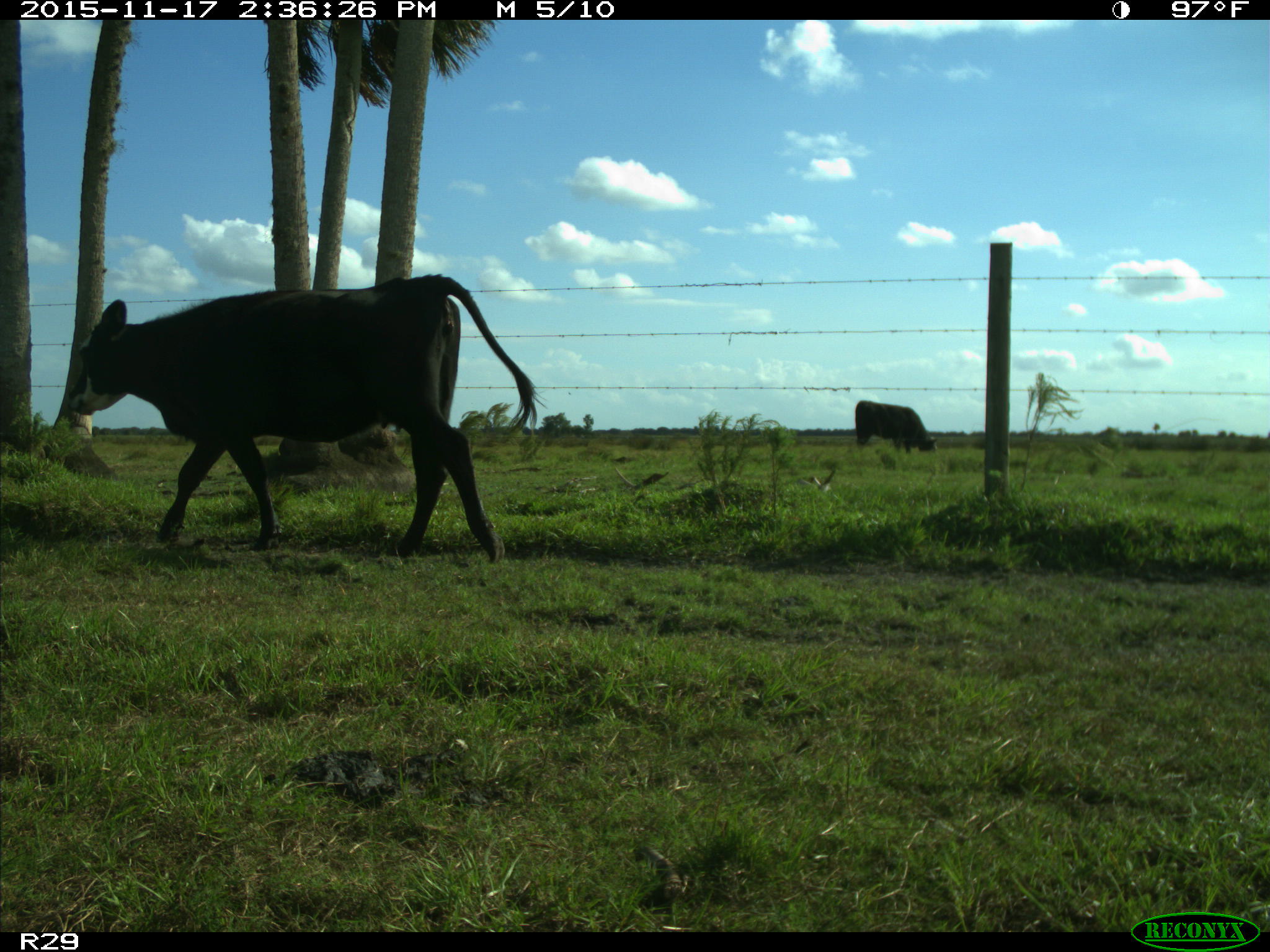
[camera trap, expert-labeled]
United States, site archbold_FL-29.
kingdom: Animalia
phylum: Chordata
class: Mammalia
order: Artiodactyla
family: Bovidae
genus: Bos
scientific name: Bos taurus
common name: domestic cow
Bos taurus (domestic cow).